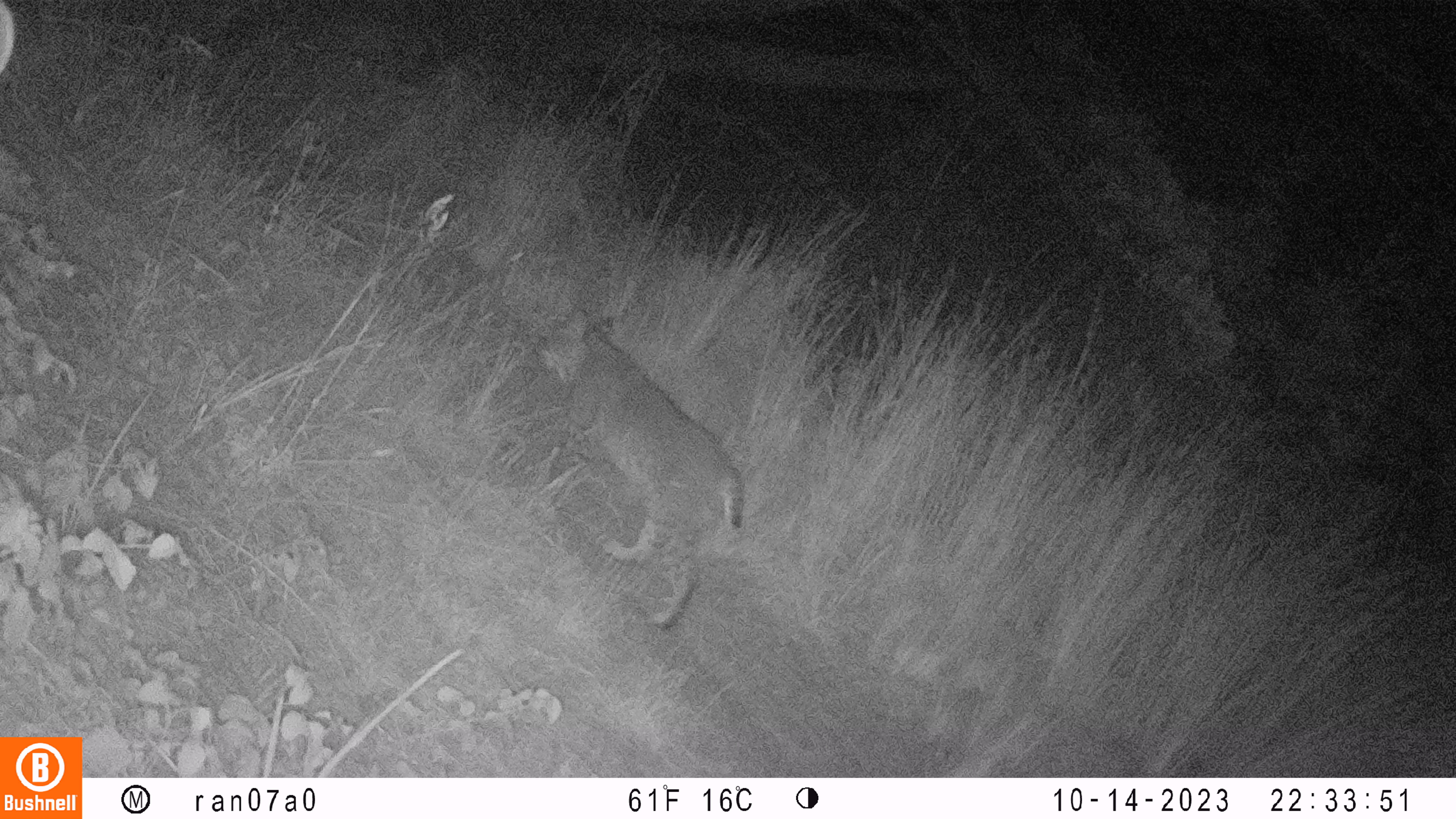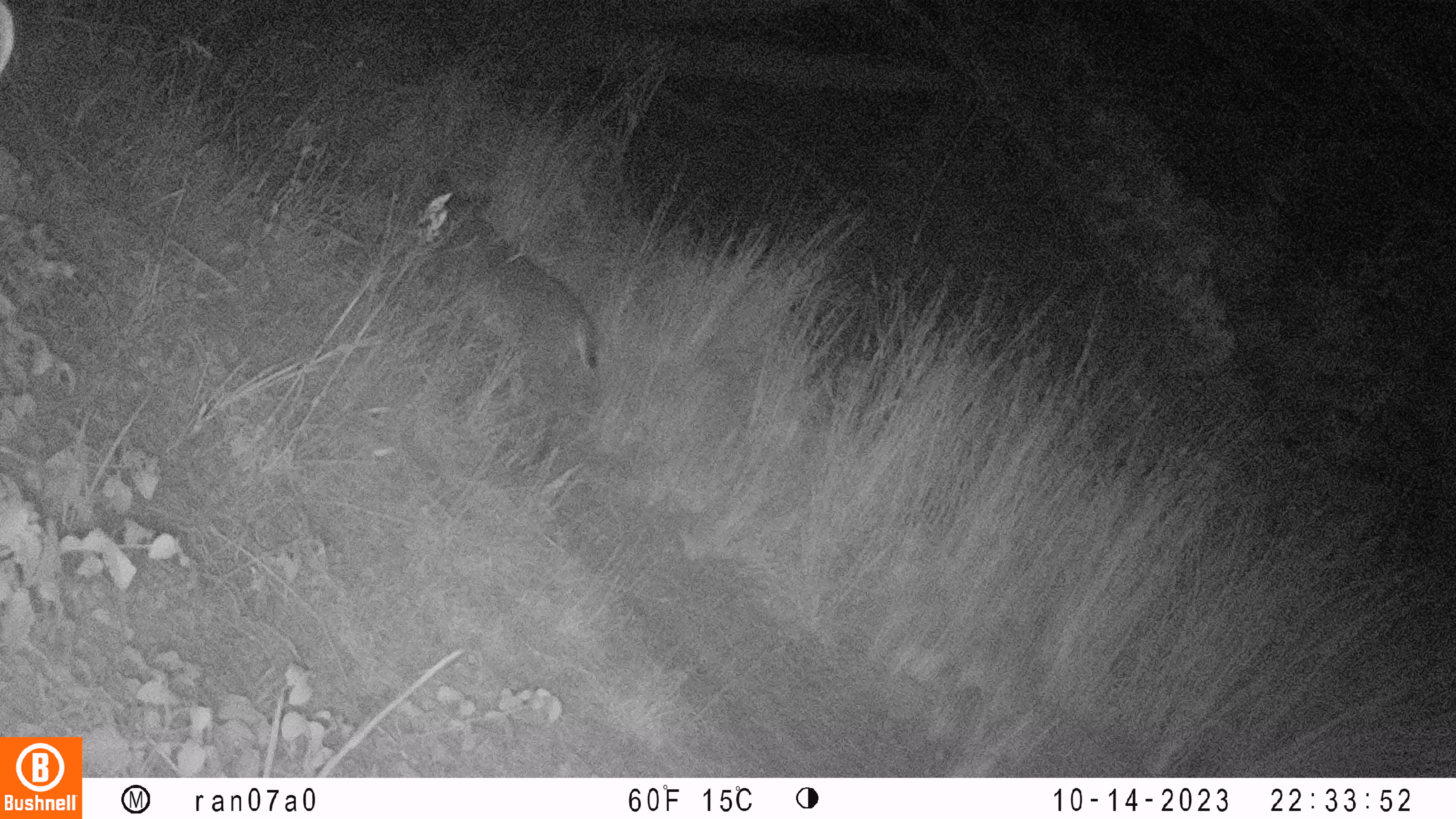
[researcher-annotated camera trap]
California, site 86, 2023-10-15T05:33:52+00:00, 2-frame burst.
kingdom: Animalia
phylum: Chordata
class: Mammalia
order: Carnivora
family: Felidae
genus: Lynx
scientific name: Lynx rufus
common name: bobcat